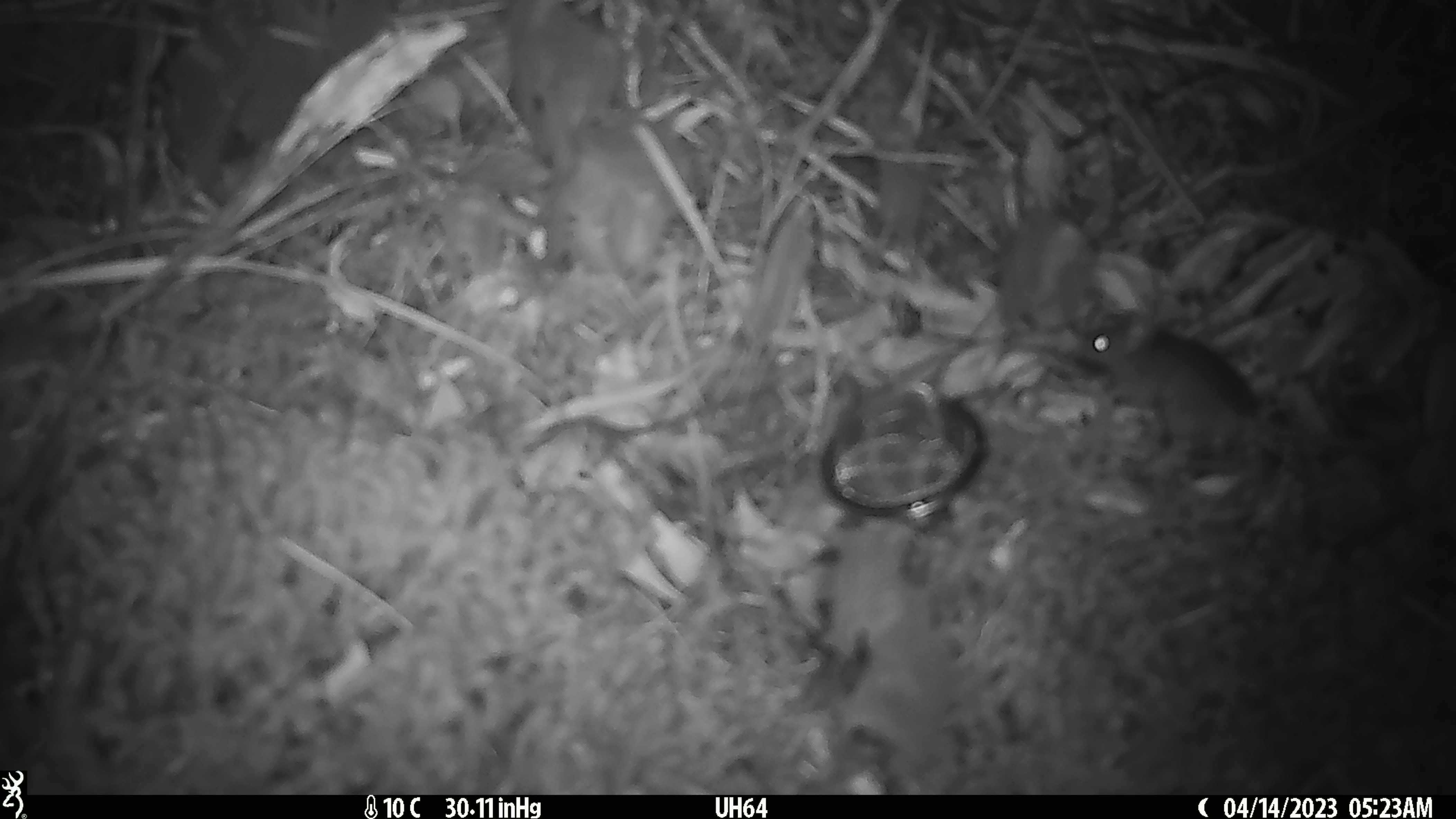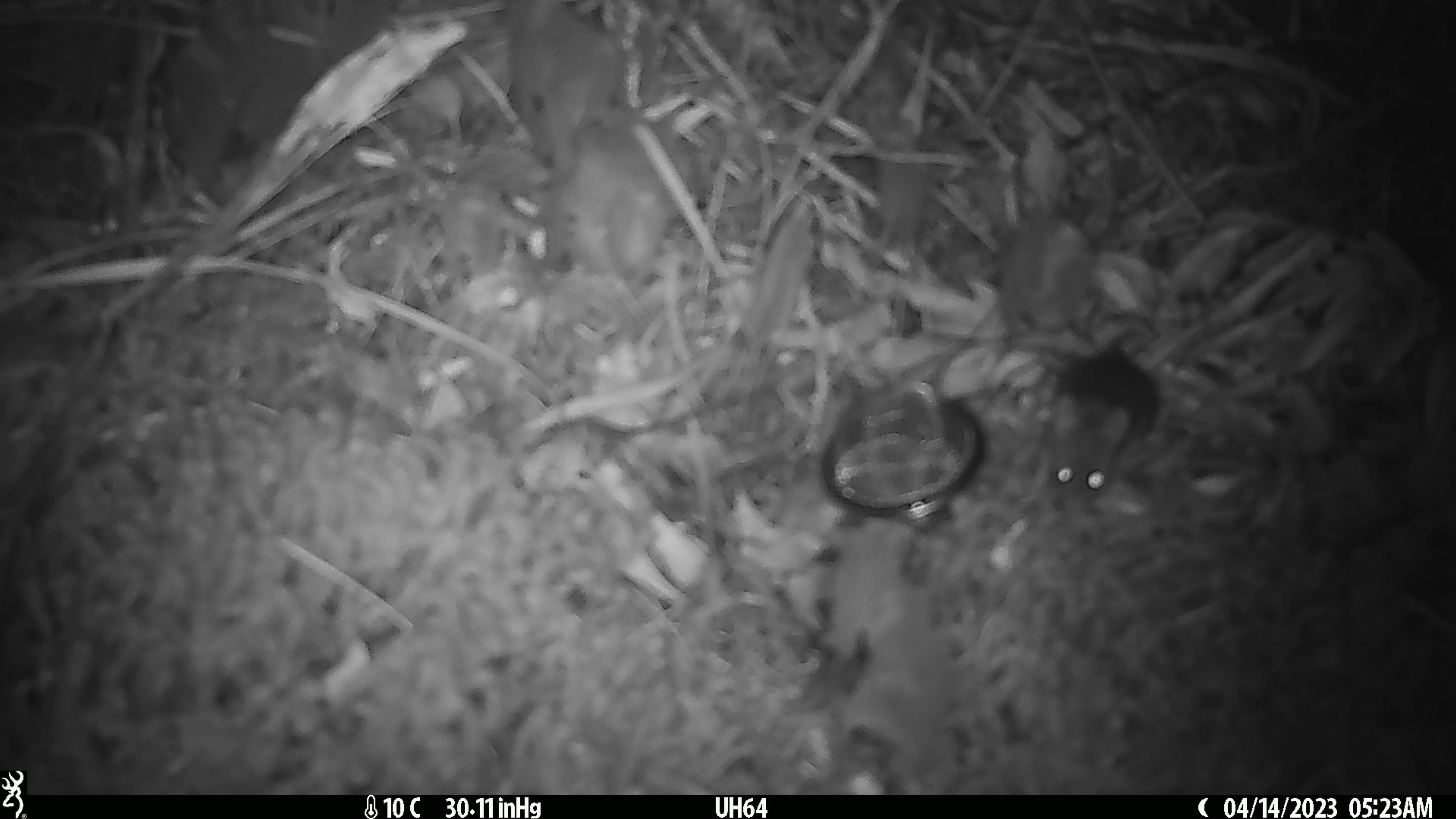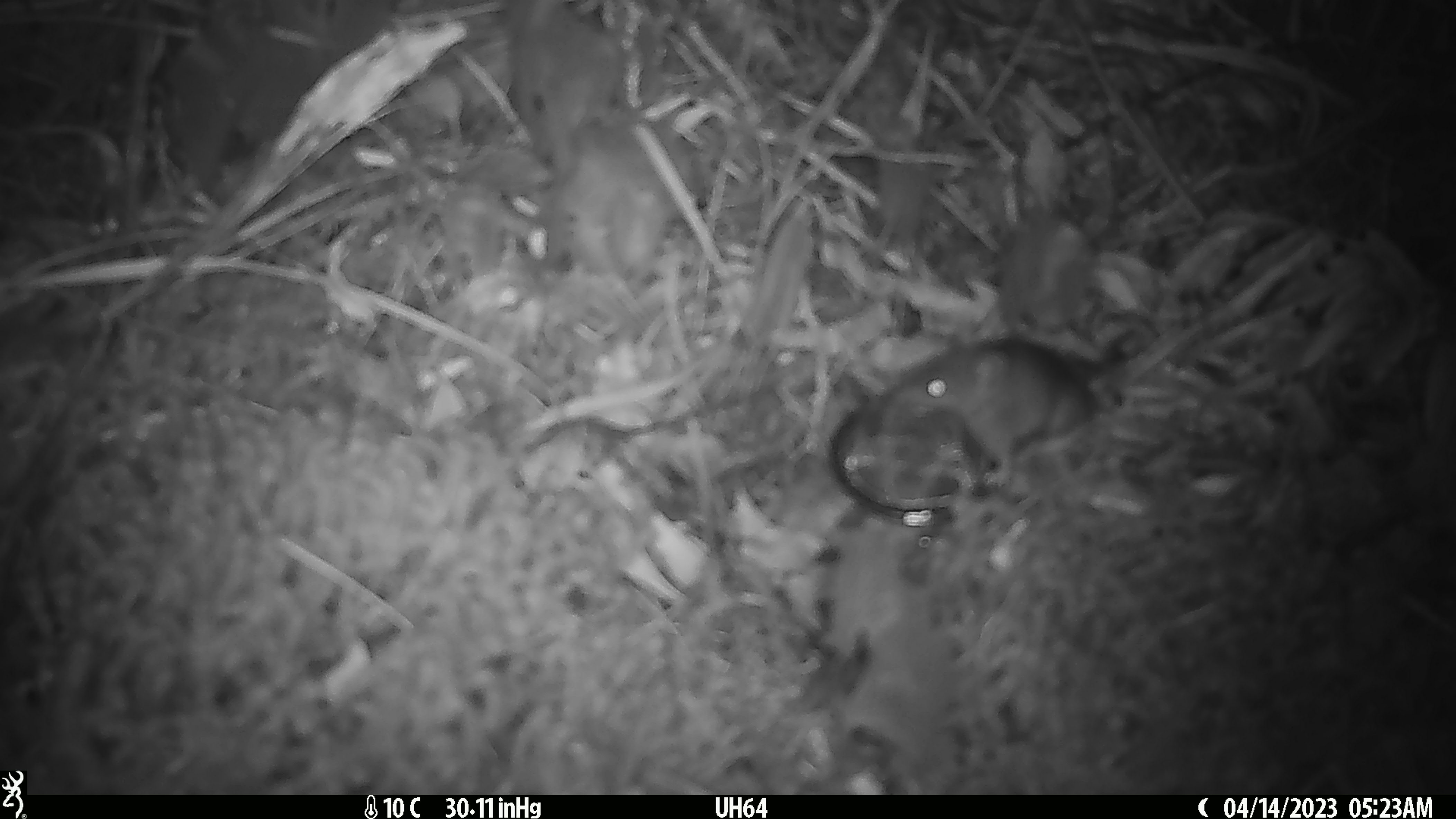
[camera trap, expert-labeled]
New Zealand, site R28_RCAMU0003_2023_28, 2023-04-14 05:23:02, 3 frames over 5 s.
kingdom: Animalia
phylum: Chordata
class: Mammalia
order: Rodentia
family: Muridae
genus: Mus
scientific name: Mus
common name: mouse